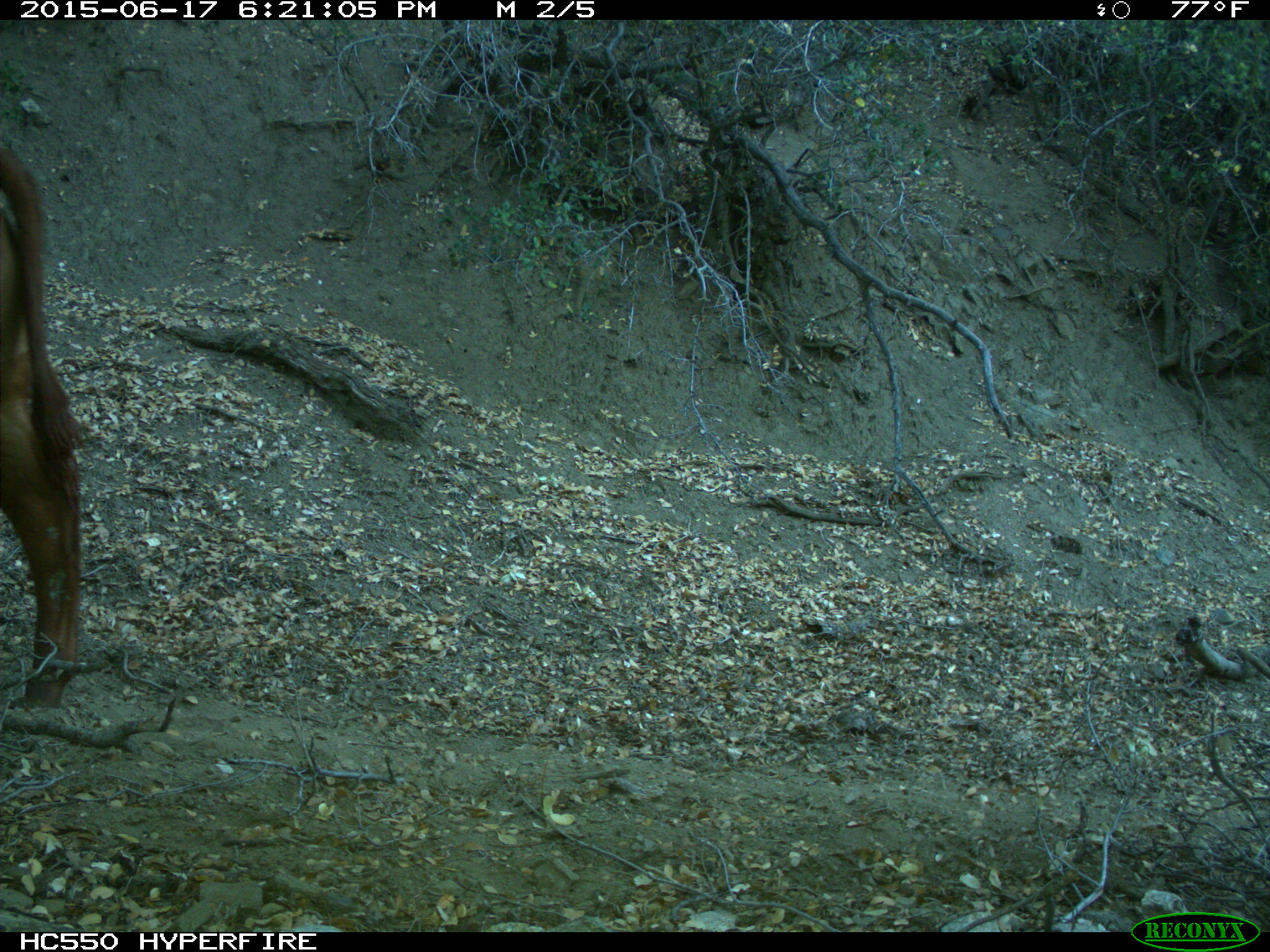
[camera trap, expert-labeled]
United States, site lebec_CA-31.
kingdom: Animalia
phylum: Chordata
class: Mammalia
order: Artiodactyla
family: Bovidae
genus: Bos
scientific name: Bos taurus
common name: domestic cow